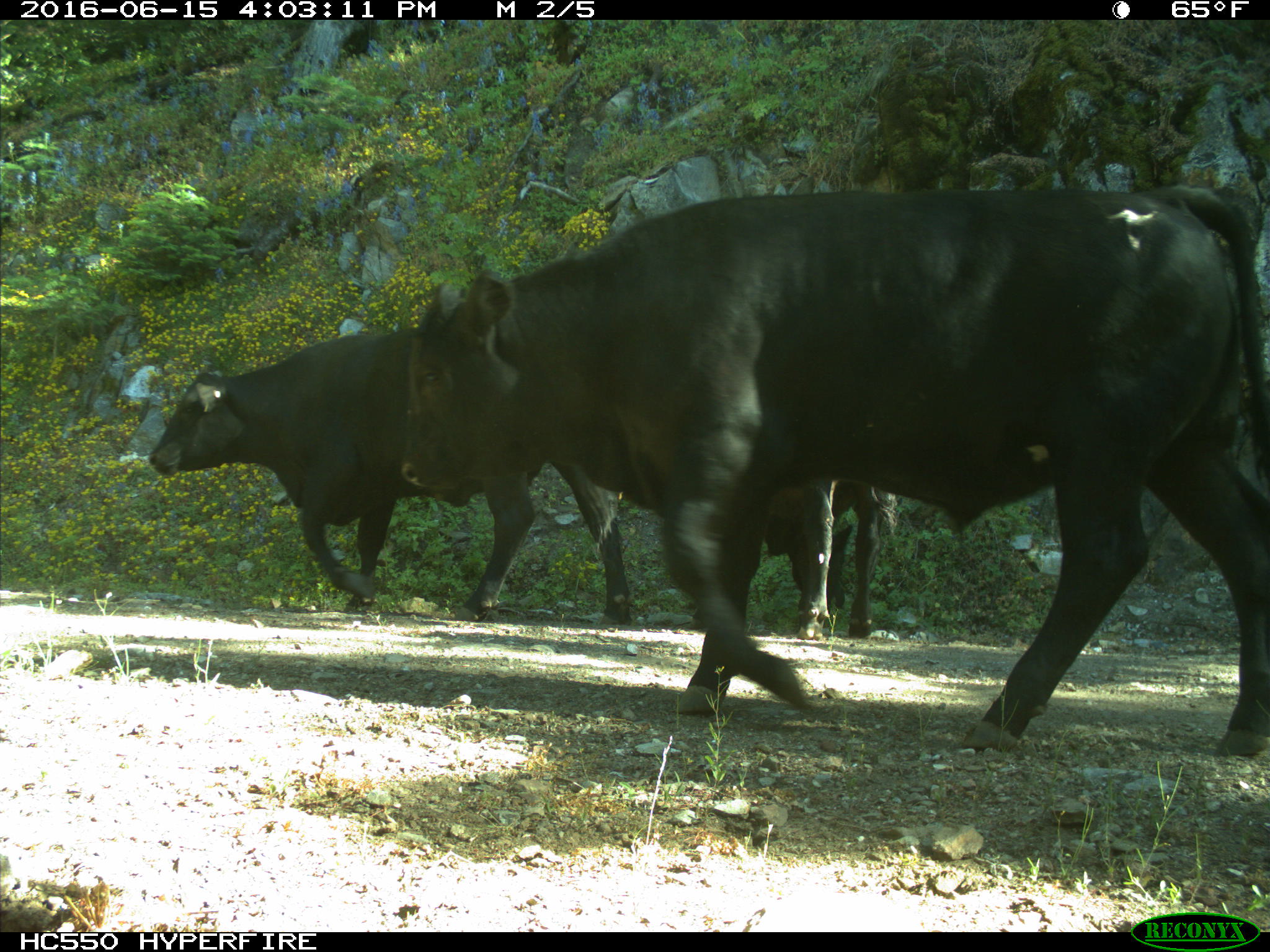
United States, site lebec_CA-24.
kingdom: Animalia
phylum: Chordata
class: Mammalia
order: Artiodactyla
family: Bovidae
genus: Bos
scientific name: Bos taurus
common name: domestic cow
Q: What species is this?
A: Bos taurus (domestic cow).